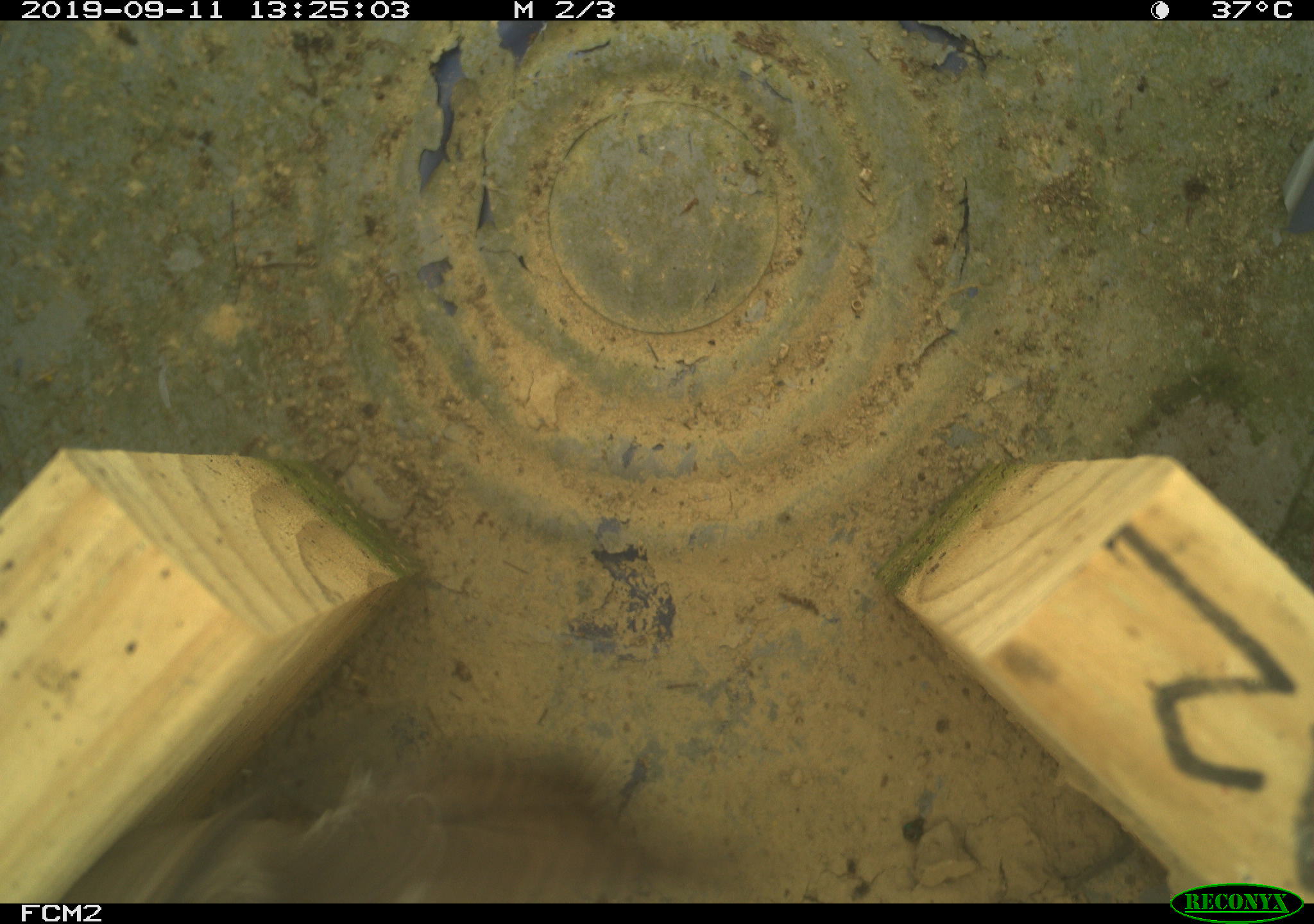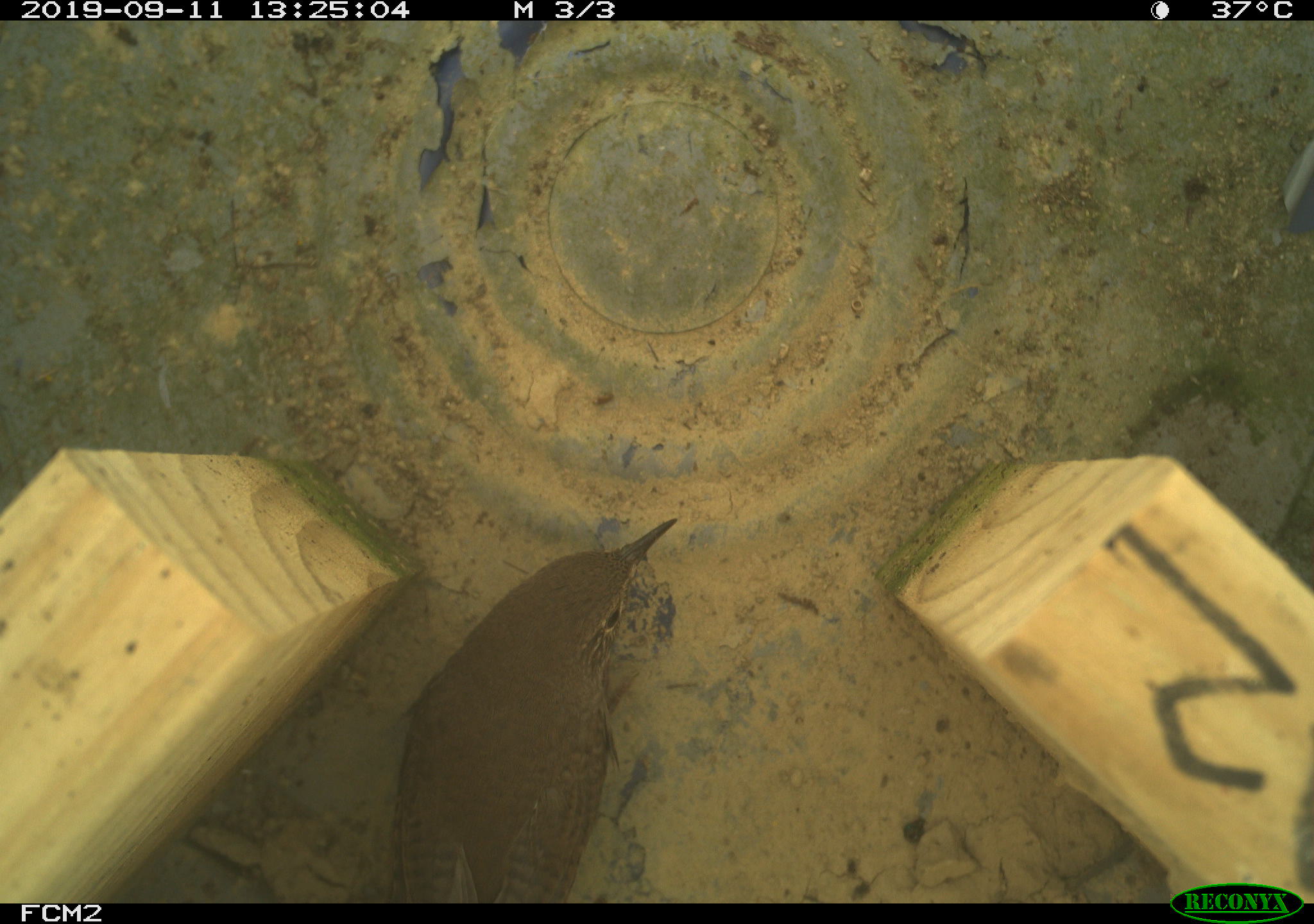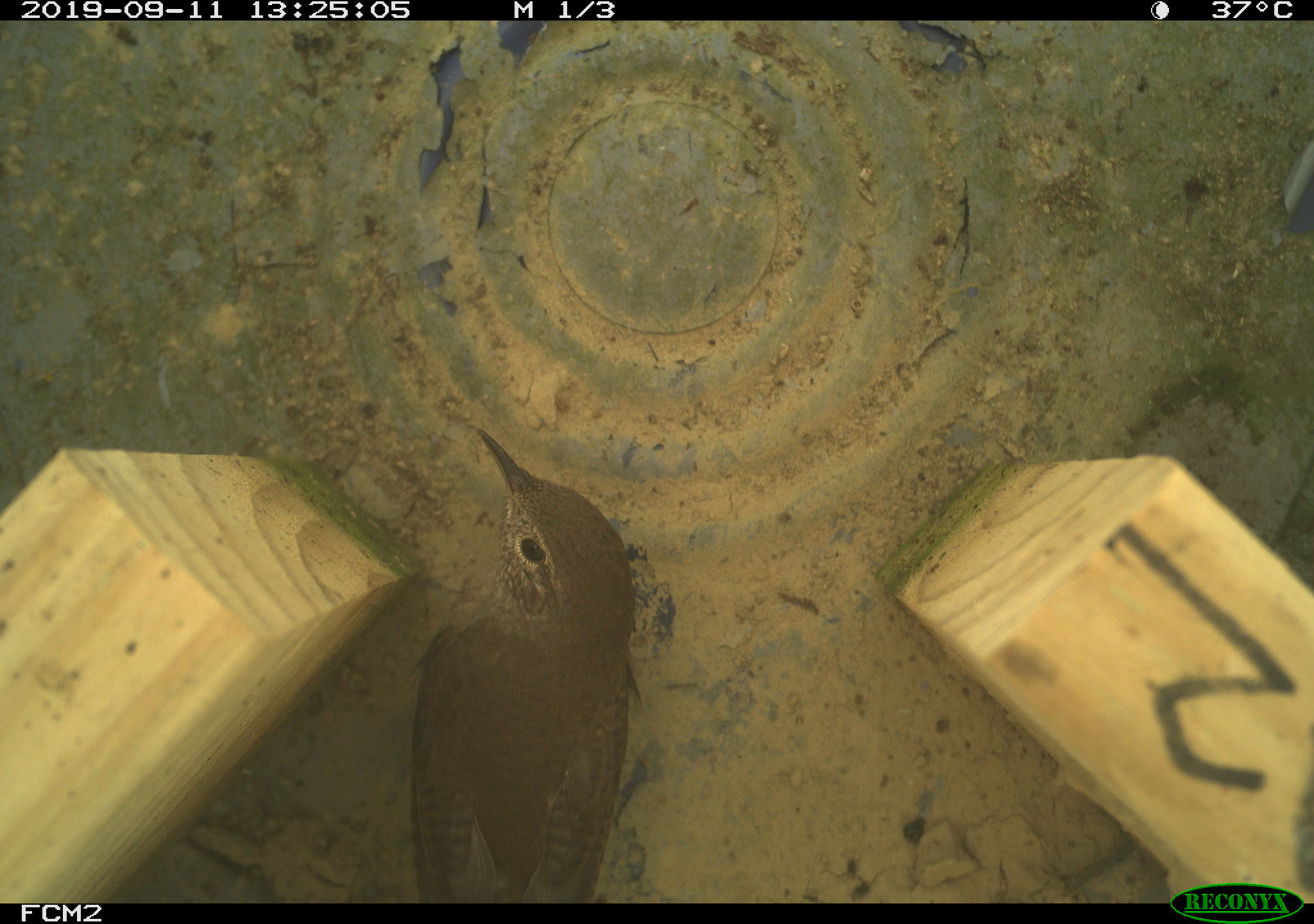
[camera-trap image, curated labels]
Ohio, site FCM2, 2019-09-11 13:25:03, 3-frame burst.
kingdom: Animalia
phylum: Chordata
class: Aves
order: Passeriformes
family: Troglodytidae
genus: Troglodytes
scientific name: Troglodytes aedon aedon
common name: northern house wren